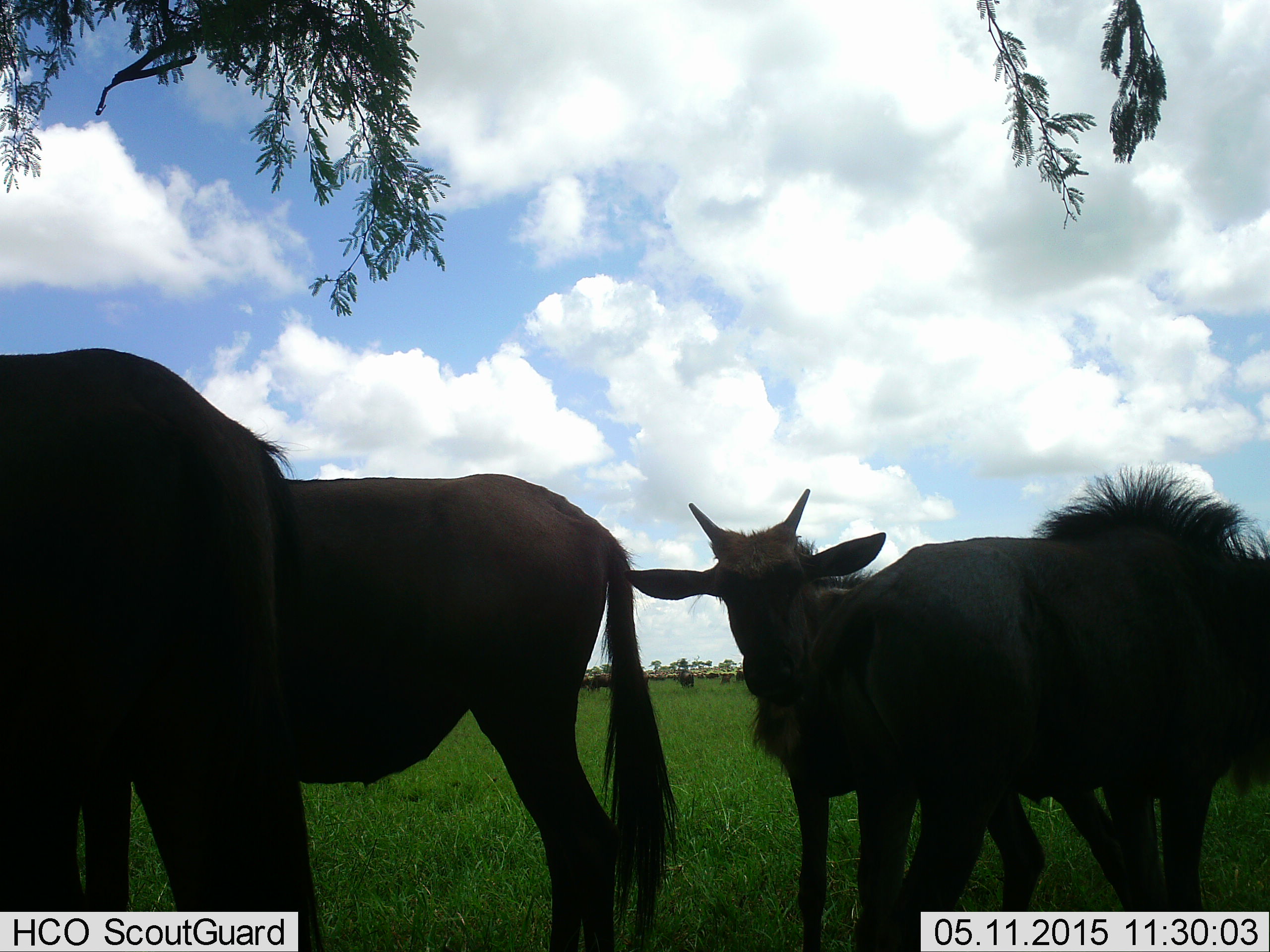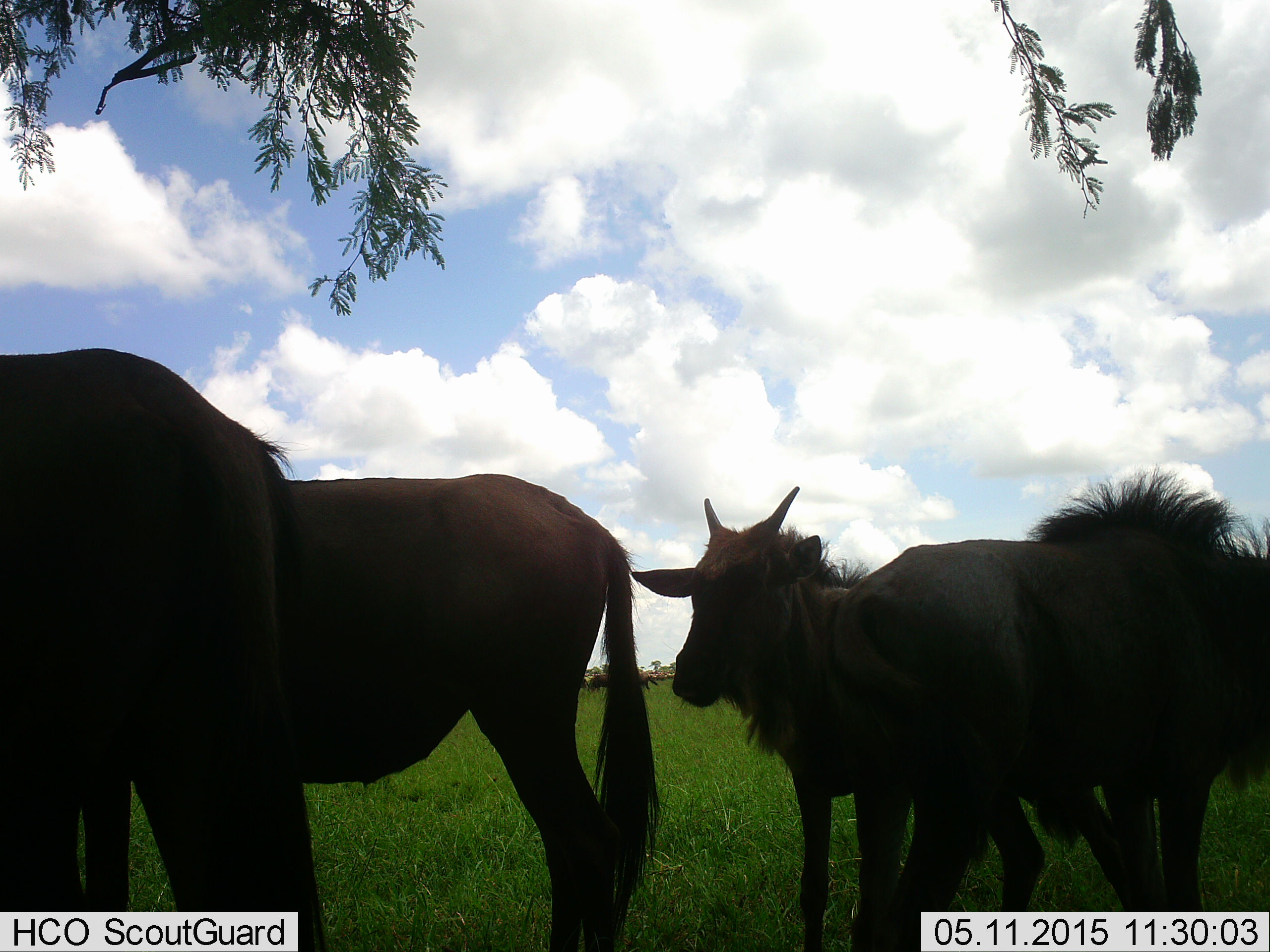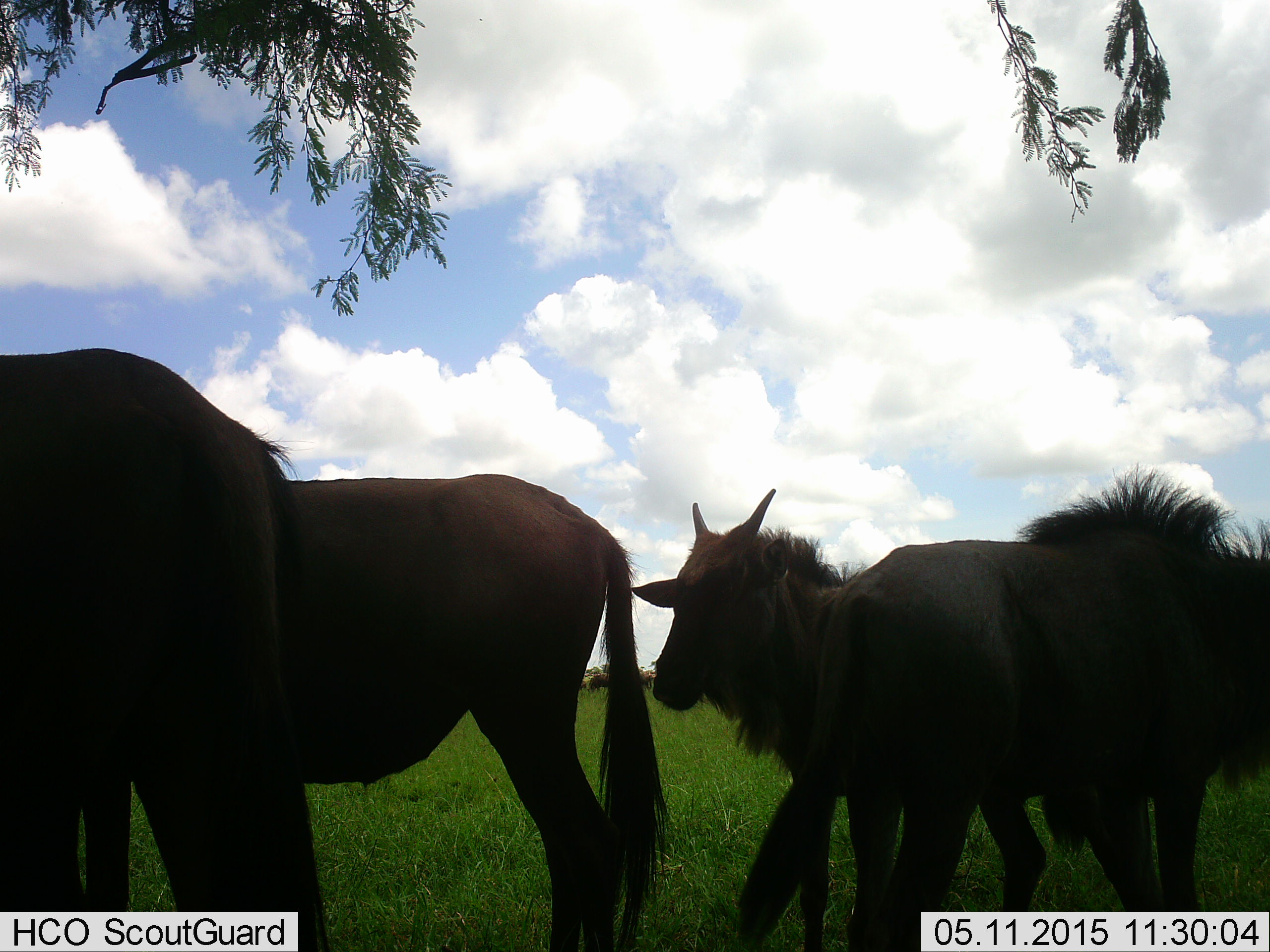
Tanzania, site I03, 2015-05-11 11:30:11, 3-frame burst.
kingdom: Animalia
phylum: Chordata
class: Mammalia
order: Artiodactyla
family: Bovidae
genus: Connochaetes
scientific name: Connochaetes taurinus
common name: blue wildebeest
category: wildebeest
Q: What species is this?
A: Wildebeest (blue wildebeest) (Connochaetes taurinus).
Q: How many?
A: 4.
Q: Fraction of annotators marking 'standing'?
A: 100%.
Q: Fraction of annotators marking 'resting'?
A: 0%.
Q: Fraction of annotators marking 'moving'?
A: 0%.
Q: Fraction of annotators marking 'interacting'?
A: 0%.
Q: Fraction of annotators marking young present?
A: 50%.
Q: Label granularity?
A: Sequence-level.